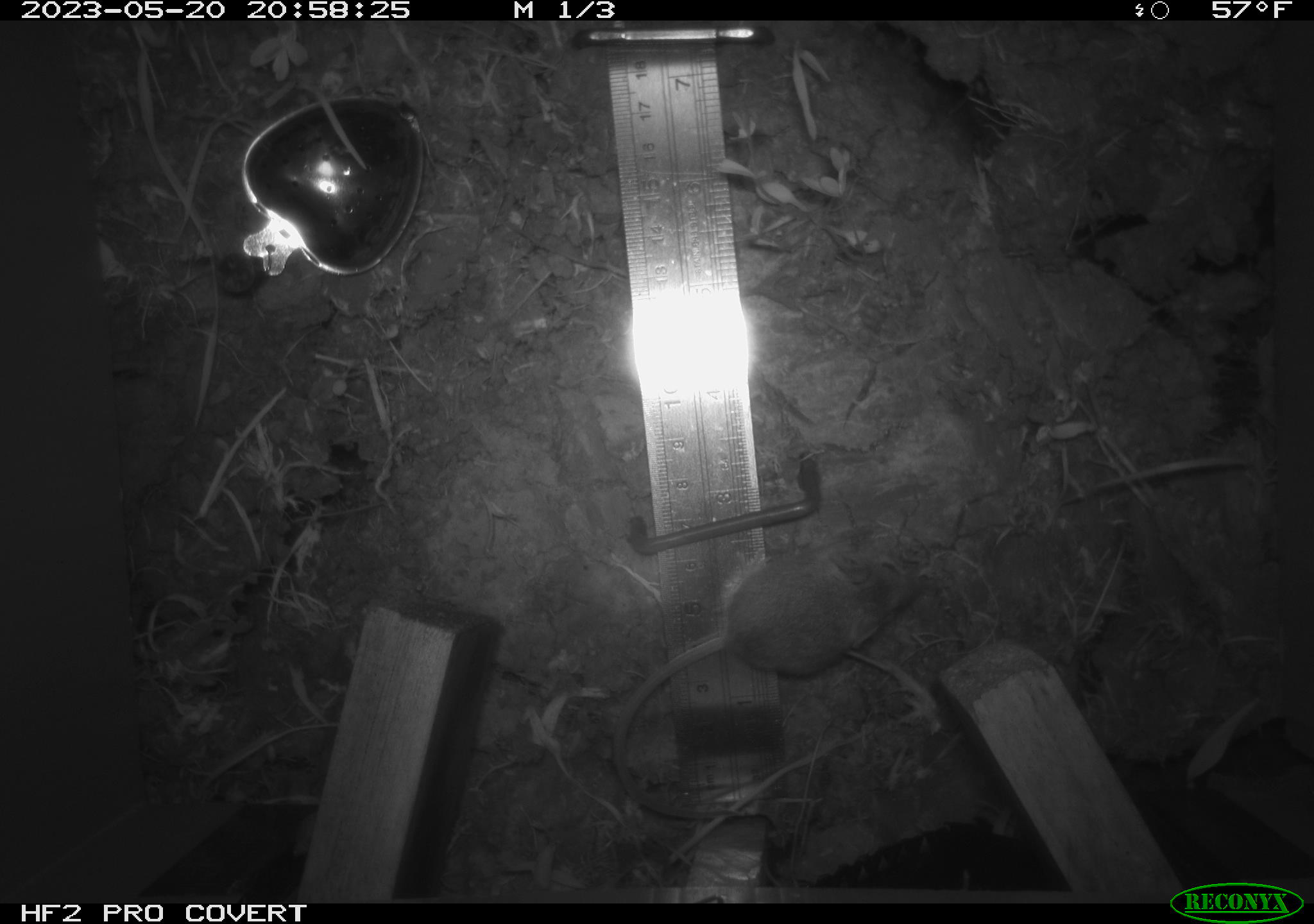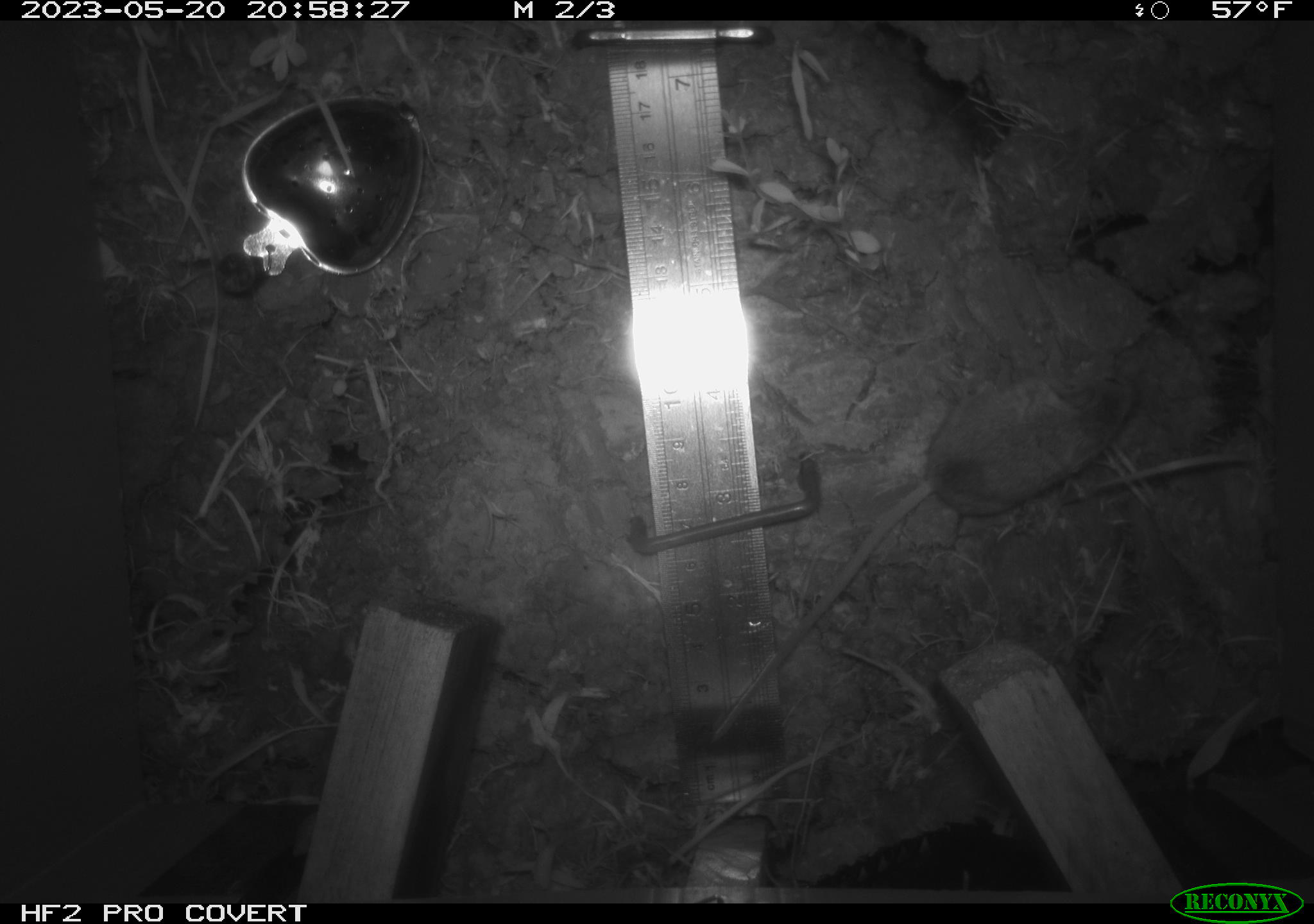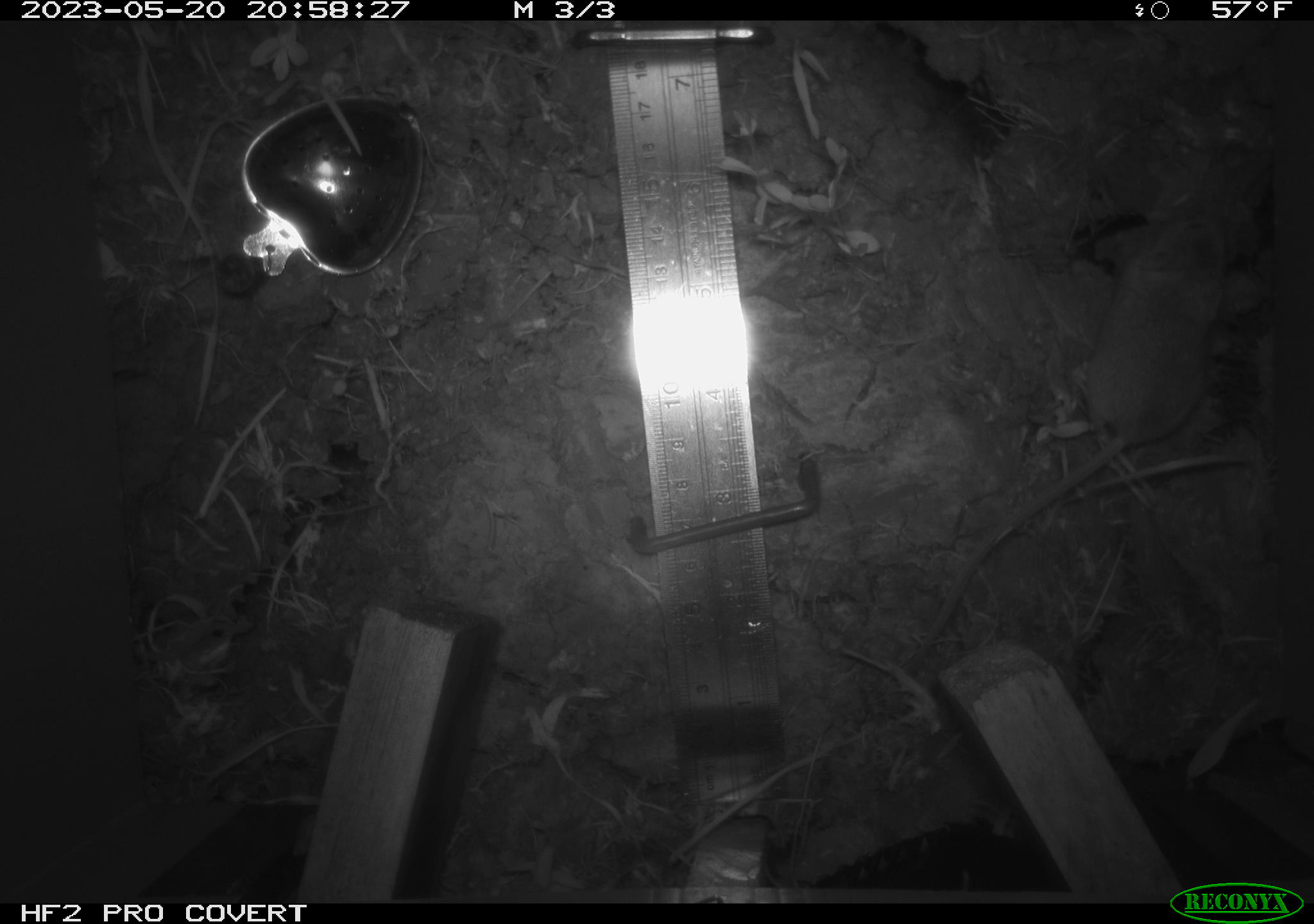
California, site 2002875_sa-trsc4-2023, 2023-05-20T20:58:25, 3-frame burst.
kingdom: Animalia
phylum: Chordata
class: Mammalia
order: Rodentia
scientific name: Rodentia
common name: mouse species